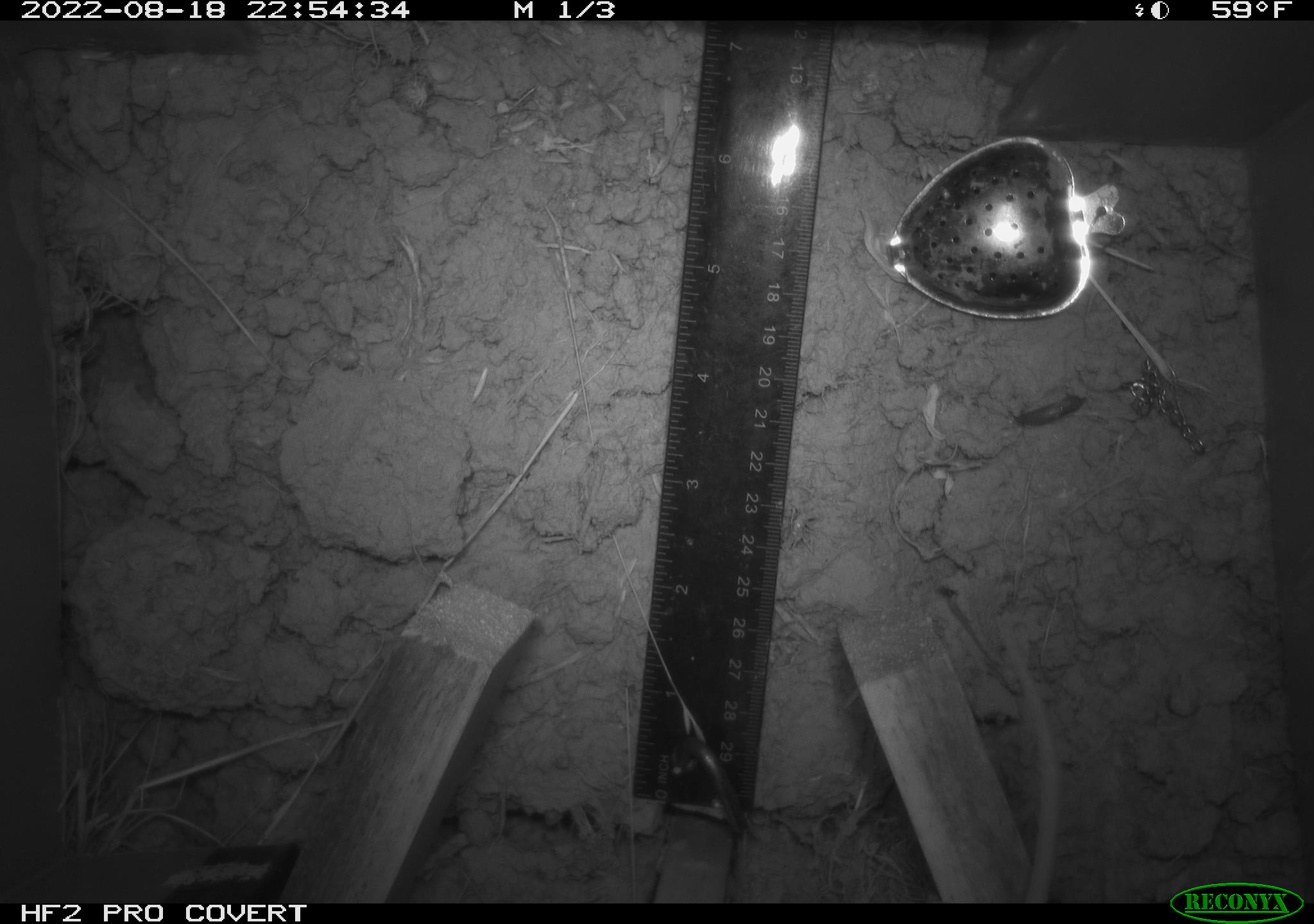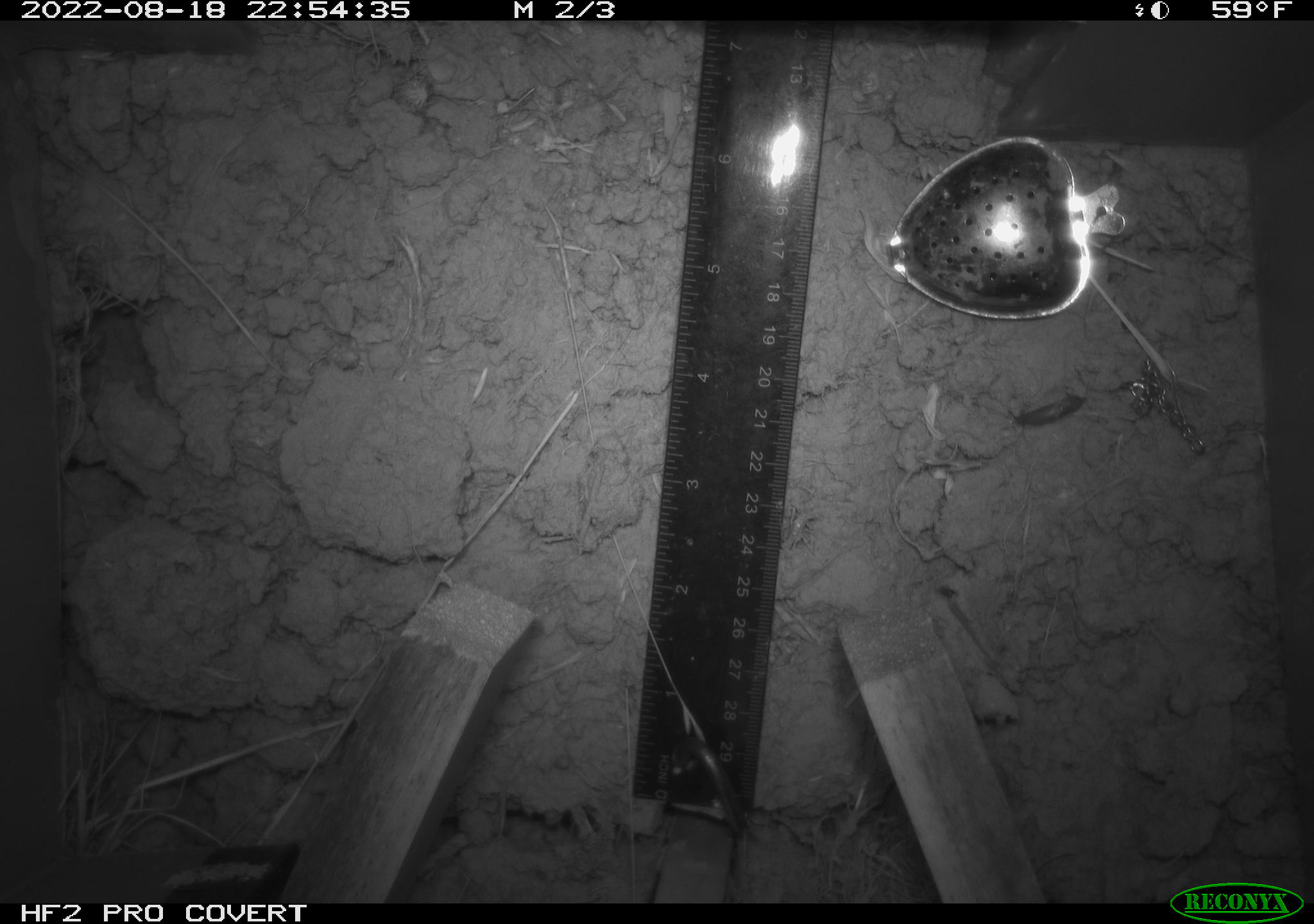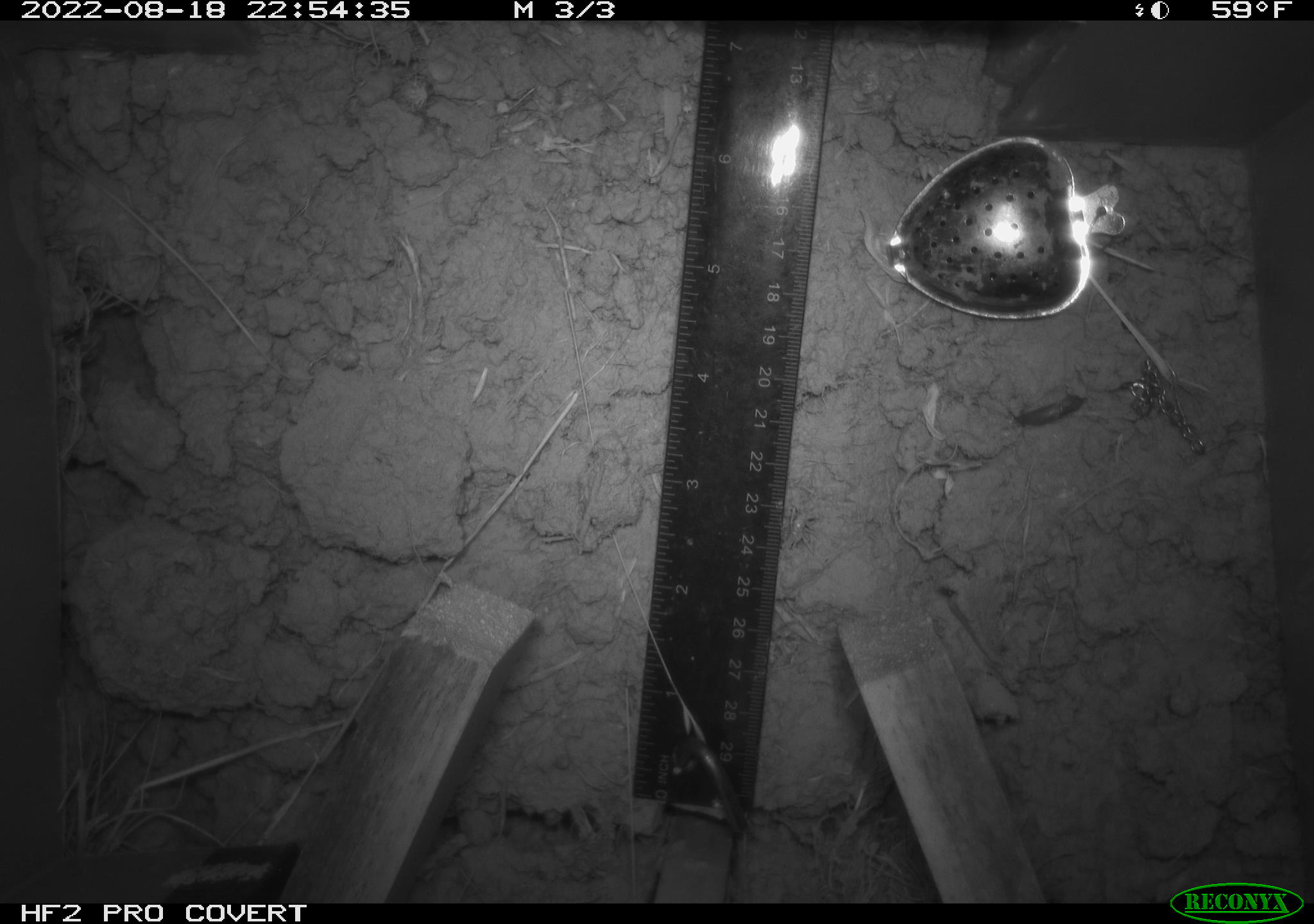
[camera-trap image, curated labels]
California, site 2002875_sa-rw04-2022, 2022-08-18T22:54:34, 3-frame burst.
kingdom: Animalia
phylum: Chordata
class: Mammalia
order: Rodentia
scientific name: Rodentia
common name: mouse species